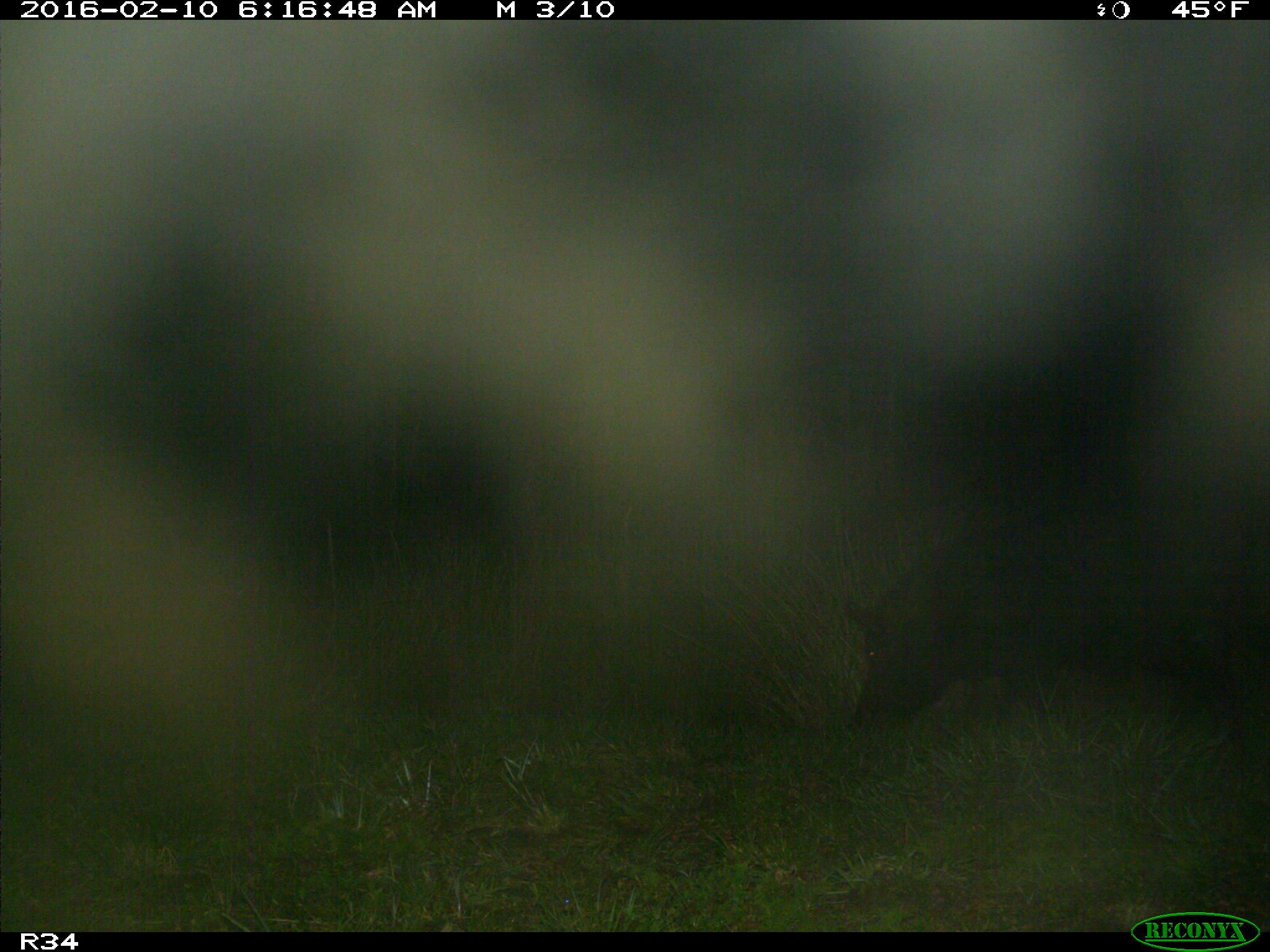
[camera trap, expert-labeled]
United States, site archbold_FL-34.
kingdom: Animalia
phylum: Chordata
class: Mammalia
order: Artiodactyla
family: Suidae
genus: Sus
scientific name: Sus scrofa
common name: wild boar